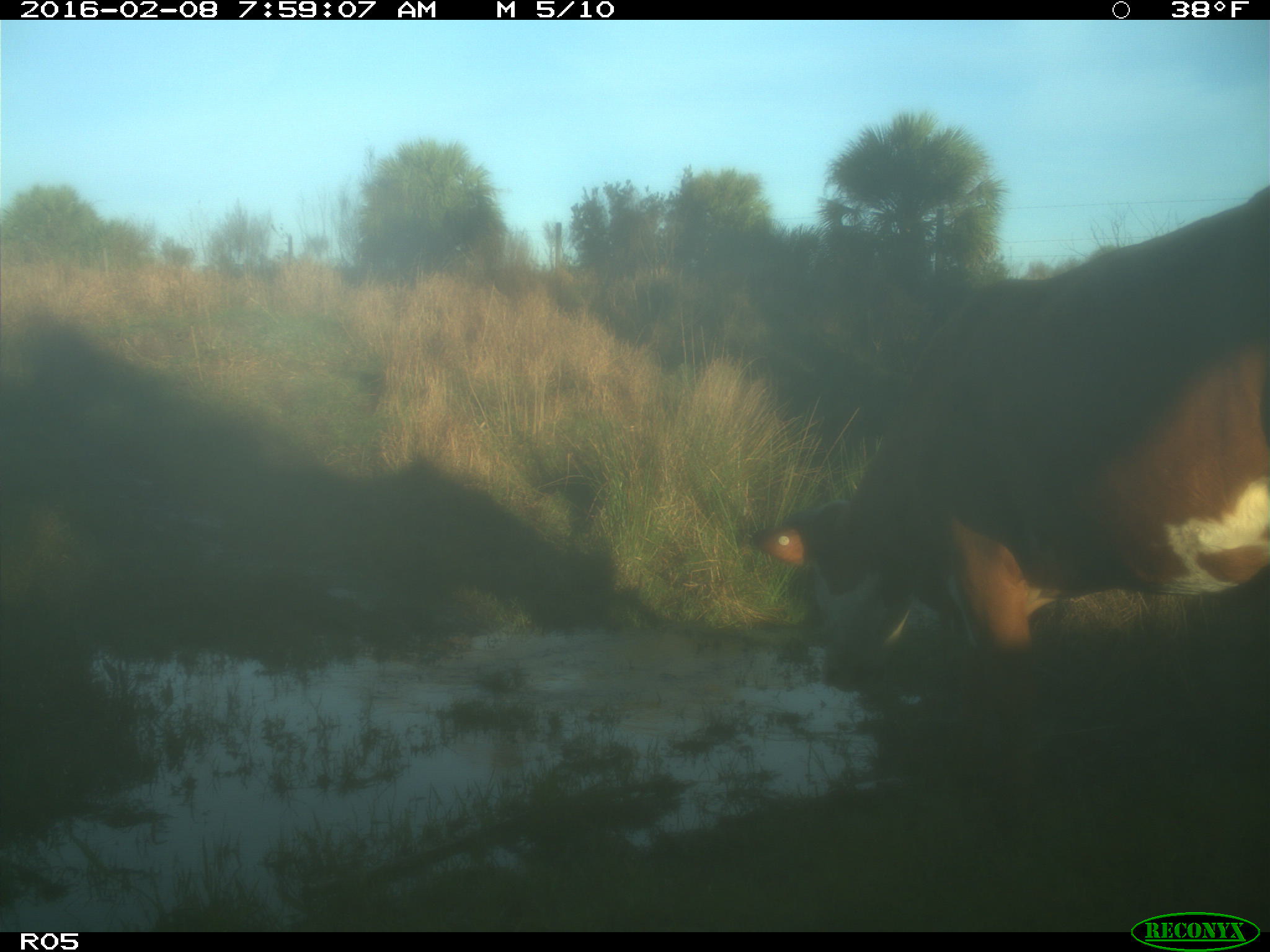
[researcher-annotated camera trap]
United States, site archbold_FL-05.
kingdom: Animalia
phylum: Chordata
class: Mammalia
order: Artiodactyla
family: Bovidae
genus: Bos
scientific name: Bos taurus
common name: domestic cow